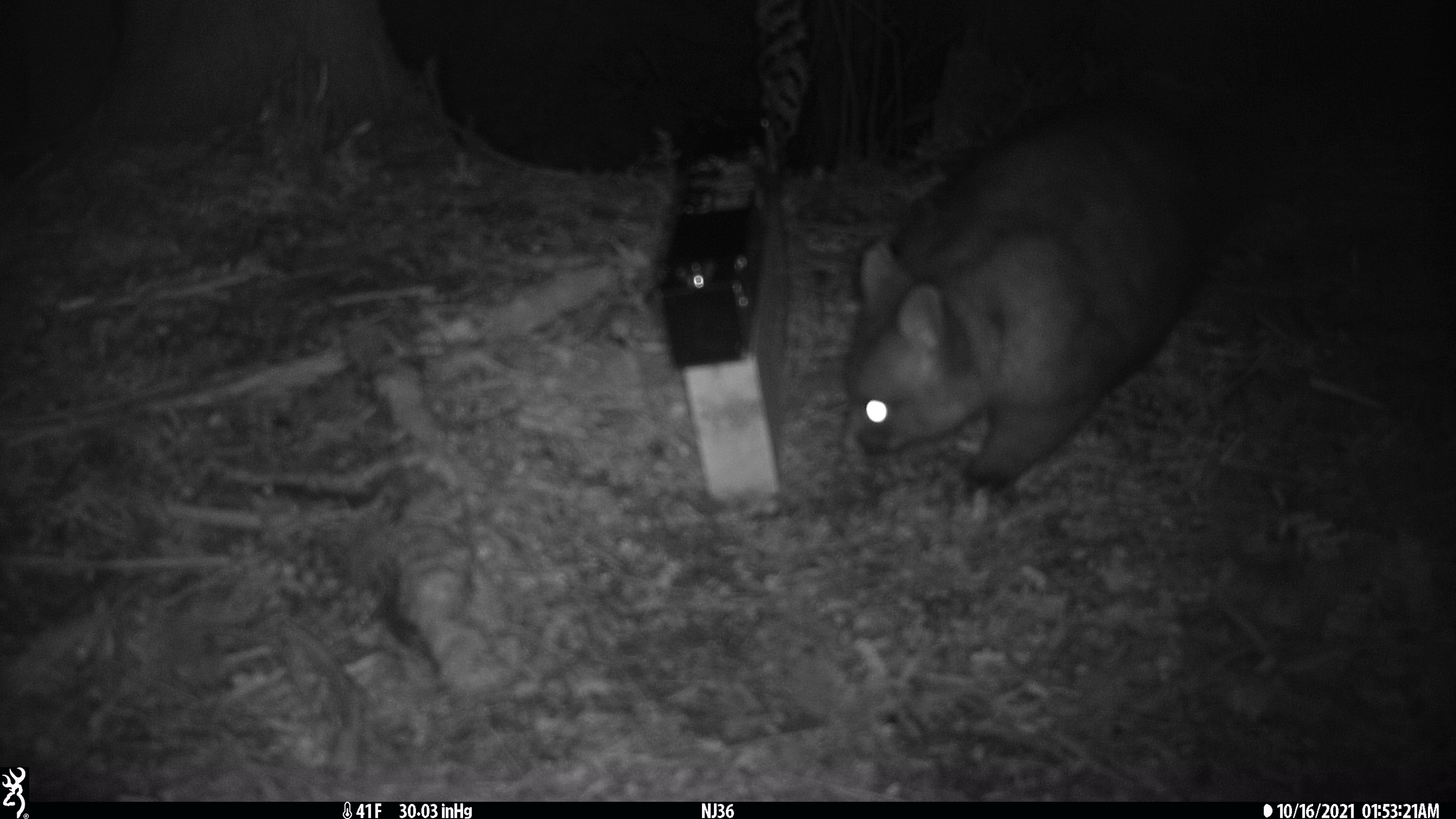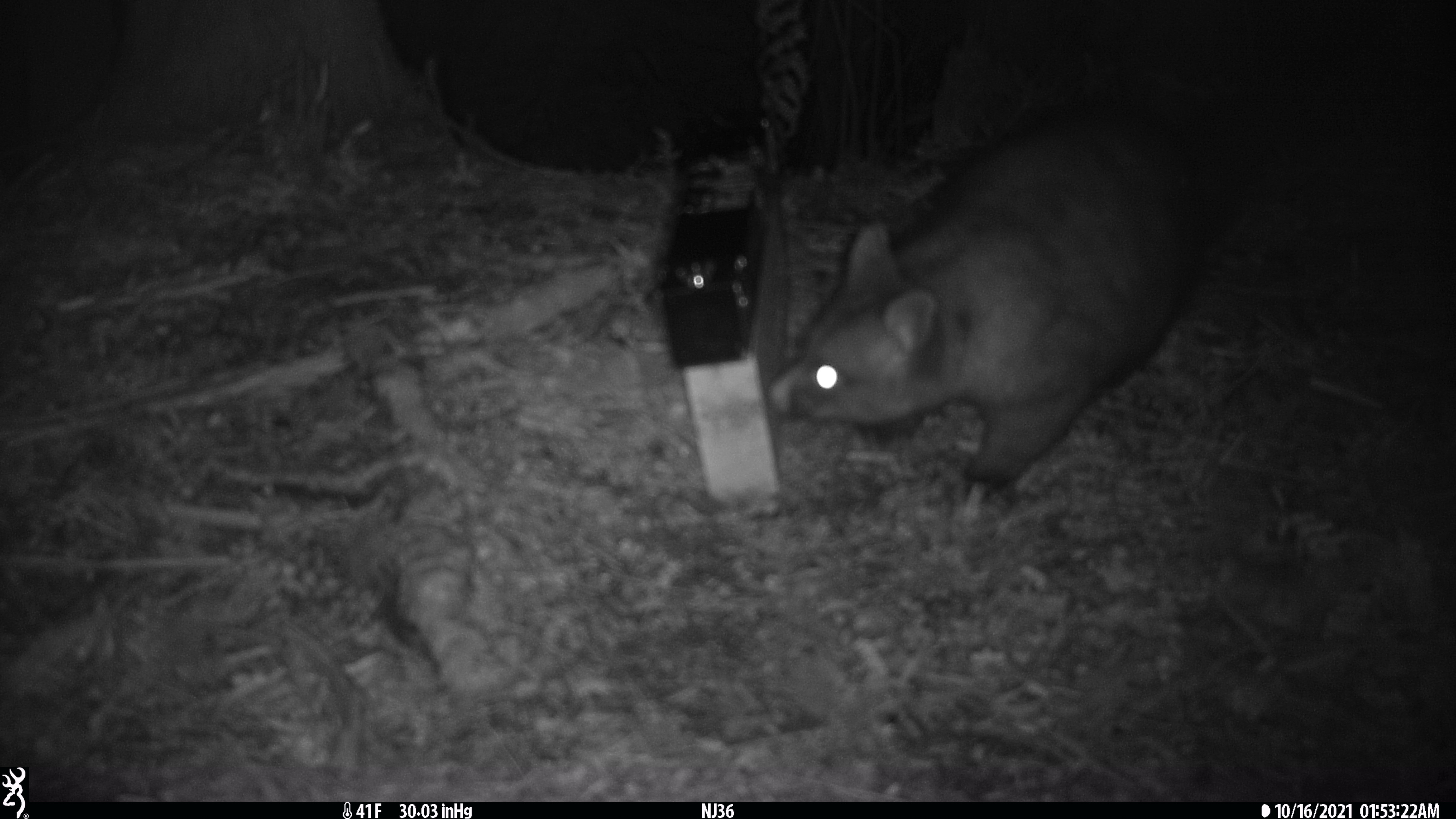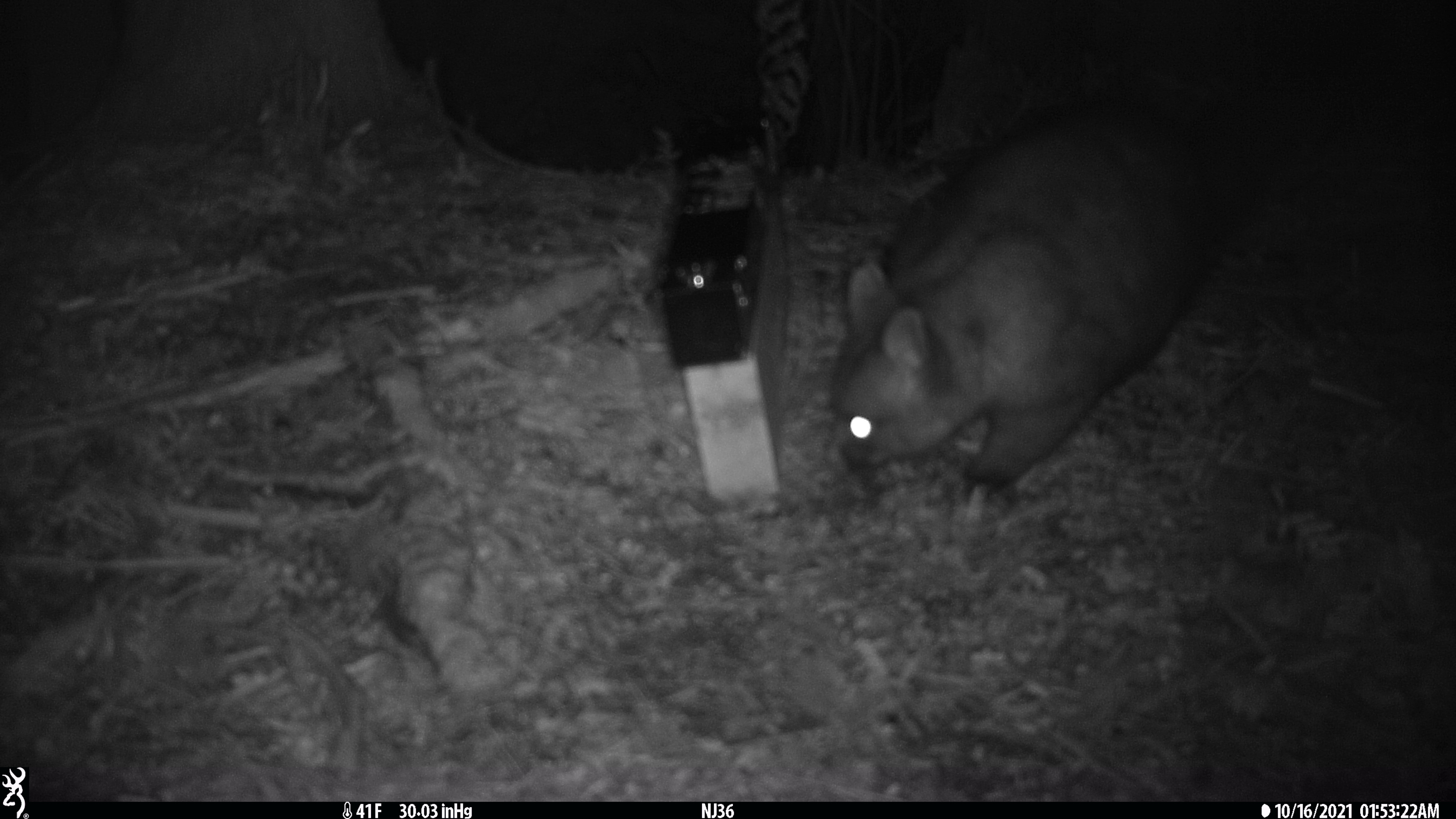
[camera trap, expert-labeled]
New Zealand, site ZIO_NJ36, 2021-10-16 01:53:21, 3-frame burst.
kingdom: Animalia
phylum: Chordata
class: Mammalia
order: Diprotodontia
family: Phalangeridae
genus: Trichosurus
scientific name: Trichosurus vulpecula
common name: common brushtail possum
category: possum